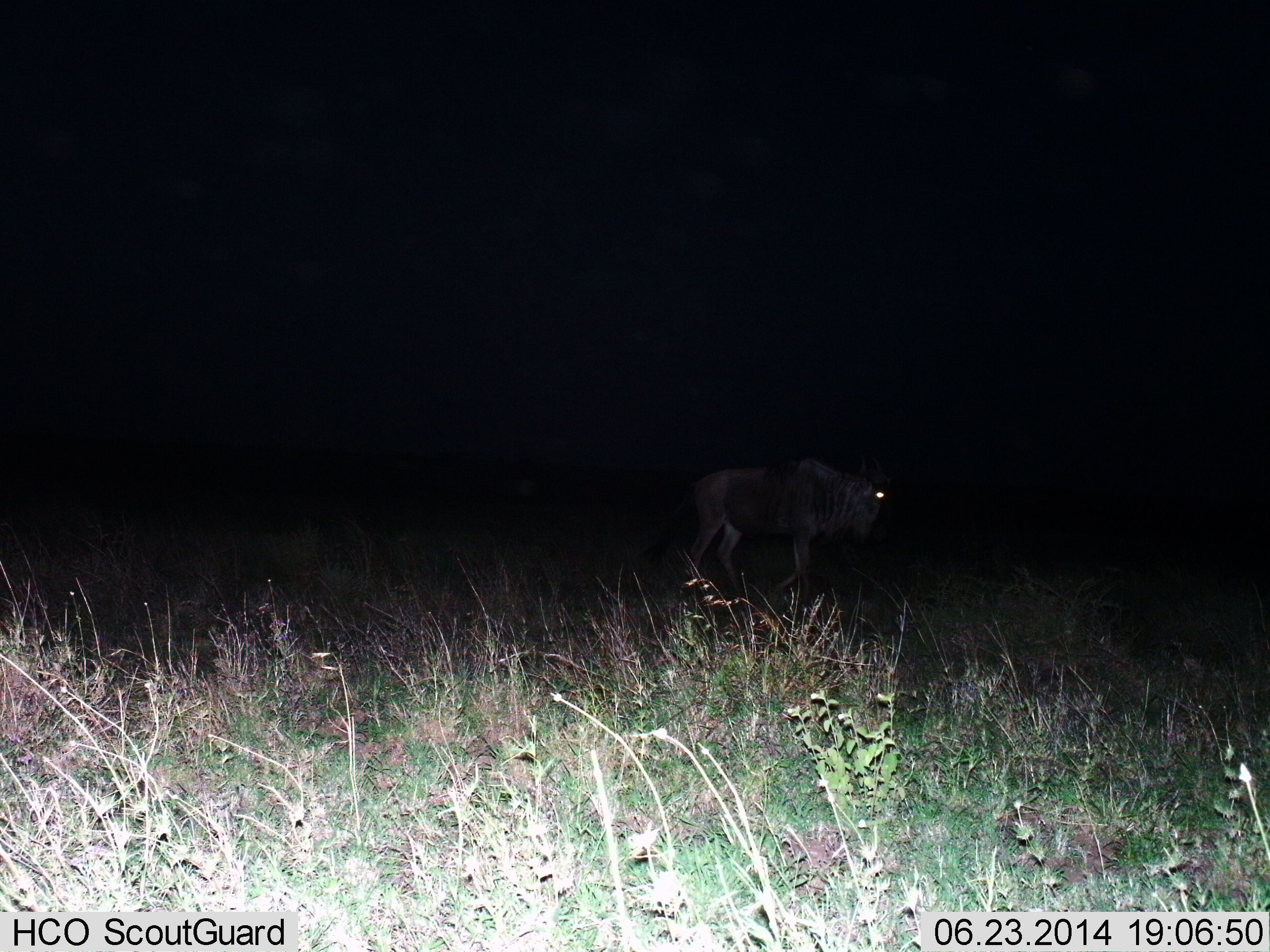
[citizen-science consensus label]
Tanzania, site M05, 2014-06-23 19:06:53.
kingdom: Animalia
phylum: Chordata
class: Mammalia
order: Artiodactyla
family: Bovidae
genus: Connochaetes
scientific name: Connochaetes taurinus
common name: blue wildebeest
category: wildebeest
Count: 1.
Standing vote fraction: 20%.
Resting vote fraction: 0%.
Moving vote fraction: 80%.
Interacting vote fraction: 0%.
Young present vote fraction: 0%.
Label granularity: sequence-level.